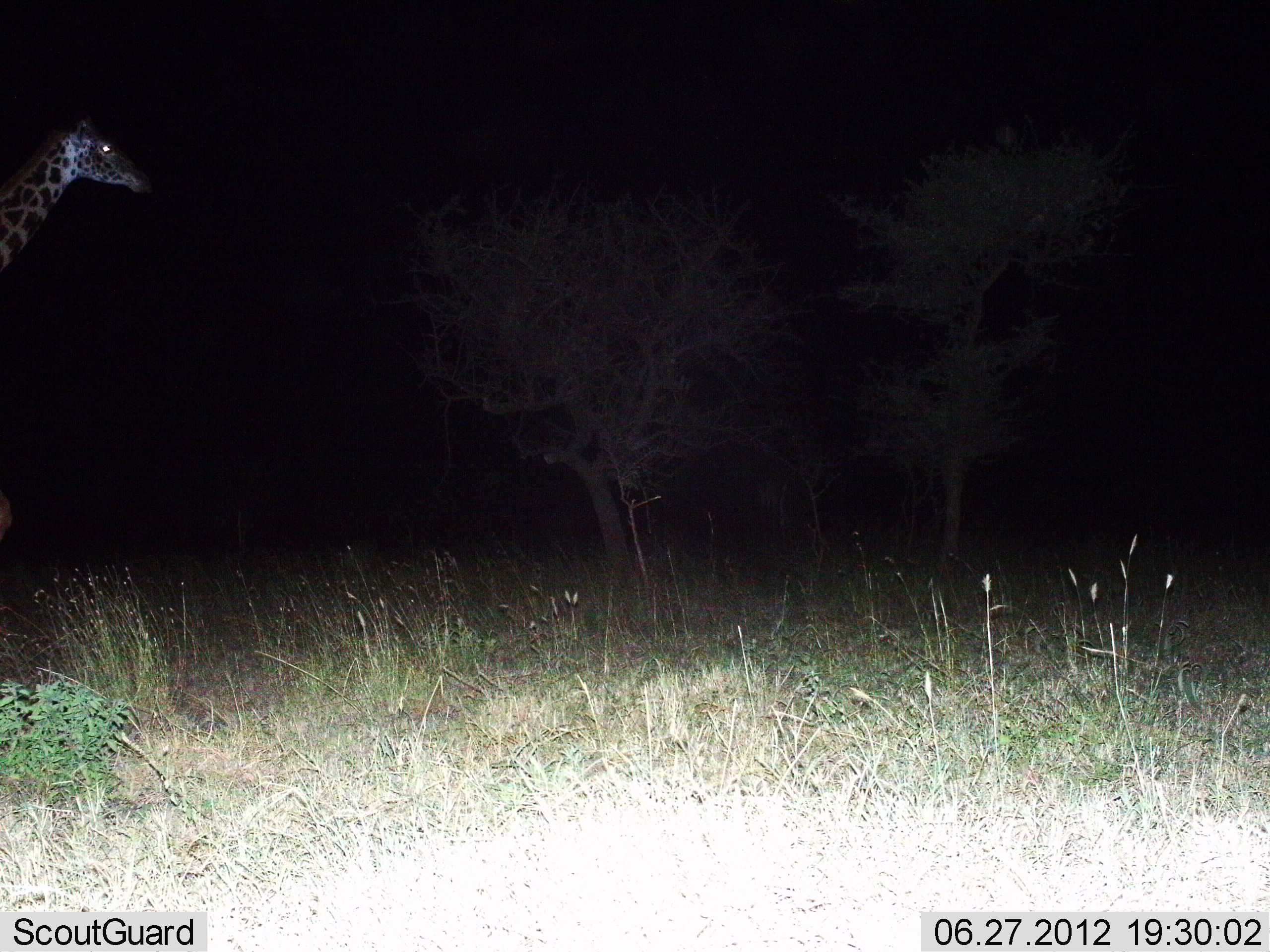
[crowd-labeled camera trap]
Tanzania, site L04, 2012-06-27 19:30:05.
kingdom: Animalia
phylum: Chordata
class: Mammalia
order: Artiodactyla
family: Giraffidae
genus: Giraffa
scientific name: Giraffa camelopardalis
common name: giraffe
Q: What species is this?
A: Giraffe (Giraffa camelopardalis).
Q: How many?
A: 1.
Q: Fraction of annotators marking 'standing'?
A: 80%.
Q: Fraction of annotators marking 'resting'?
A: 0%.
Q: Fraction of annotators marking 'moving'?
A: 20%.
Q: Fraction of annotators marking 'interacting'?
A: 0%.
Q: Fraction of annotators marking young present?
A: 0%.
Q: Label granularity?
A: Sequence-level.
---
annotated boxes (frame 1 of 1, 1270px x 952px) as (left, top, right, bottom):
animal: (0, 113, 158, 278)